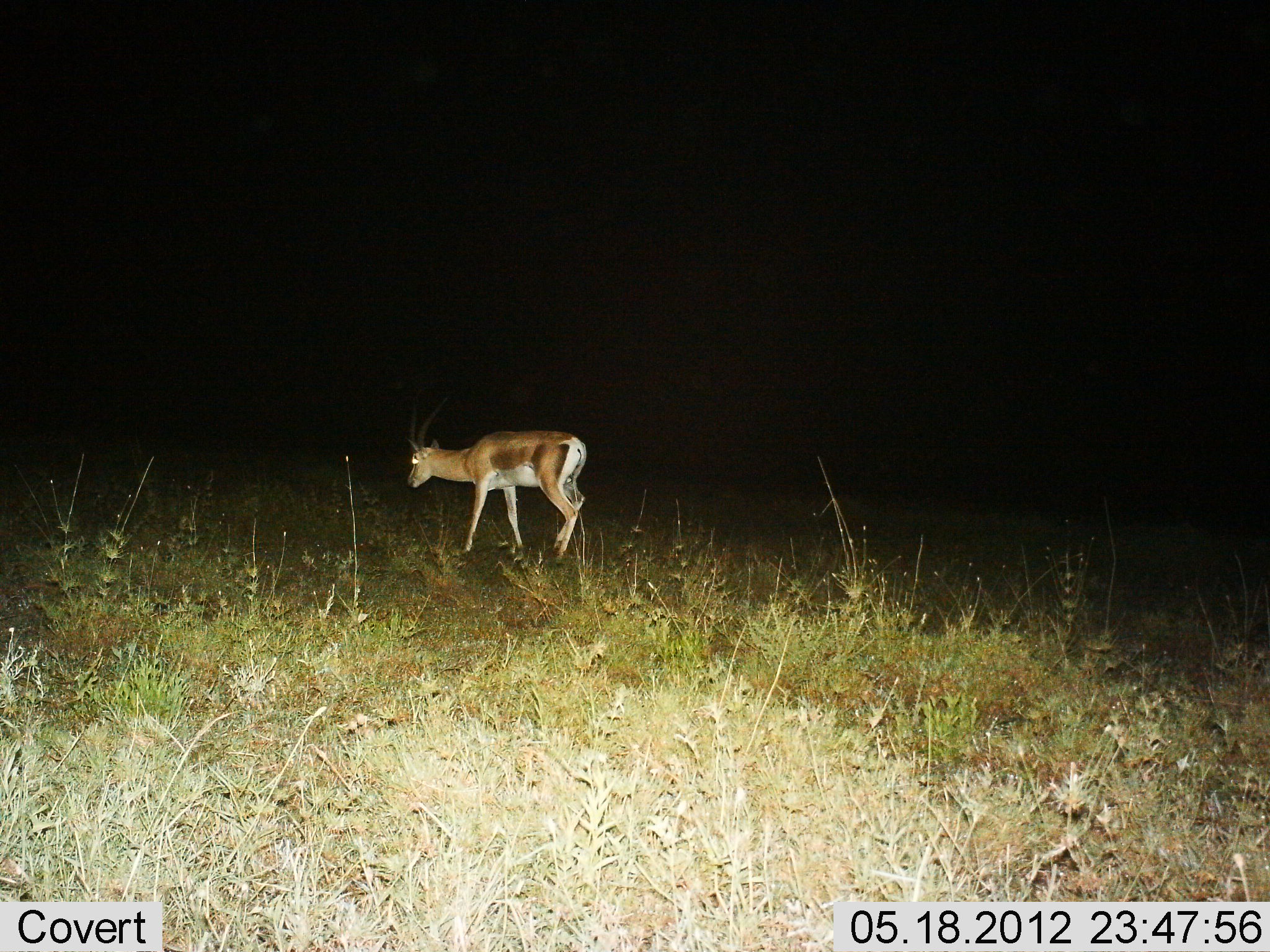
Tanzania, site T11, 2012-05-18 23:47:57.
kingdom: Animalia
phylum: Chordata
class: Mammalia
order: Artiodactyla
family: Bovidae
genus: Nanger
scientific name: Nanger granti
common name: grant's gazelle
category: gazellegrants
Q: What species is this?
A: Gazellegrants (grant's gazelle) (Nanger granti).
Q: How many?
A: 1.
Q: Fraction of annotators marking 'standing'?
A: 50%.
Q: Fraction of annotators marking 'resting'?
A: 0%.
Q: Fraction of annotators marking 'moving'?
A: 50%.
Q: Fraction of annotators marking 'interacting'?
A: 0%.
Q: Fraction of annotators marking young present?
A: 0%.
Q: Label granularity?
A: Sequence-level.